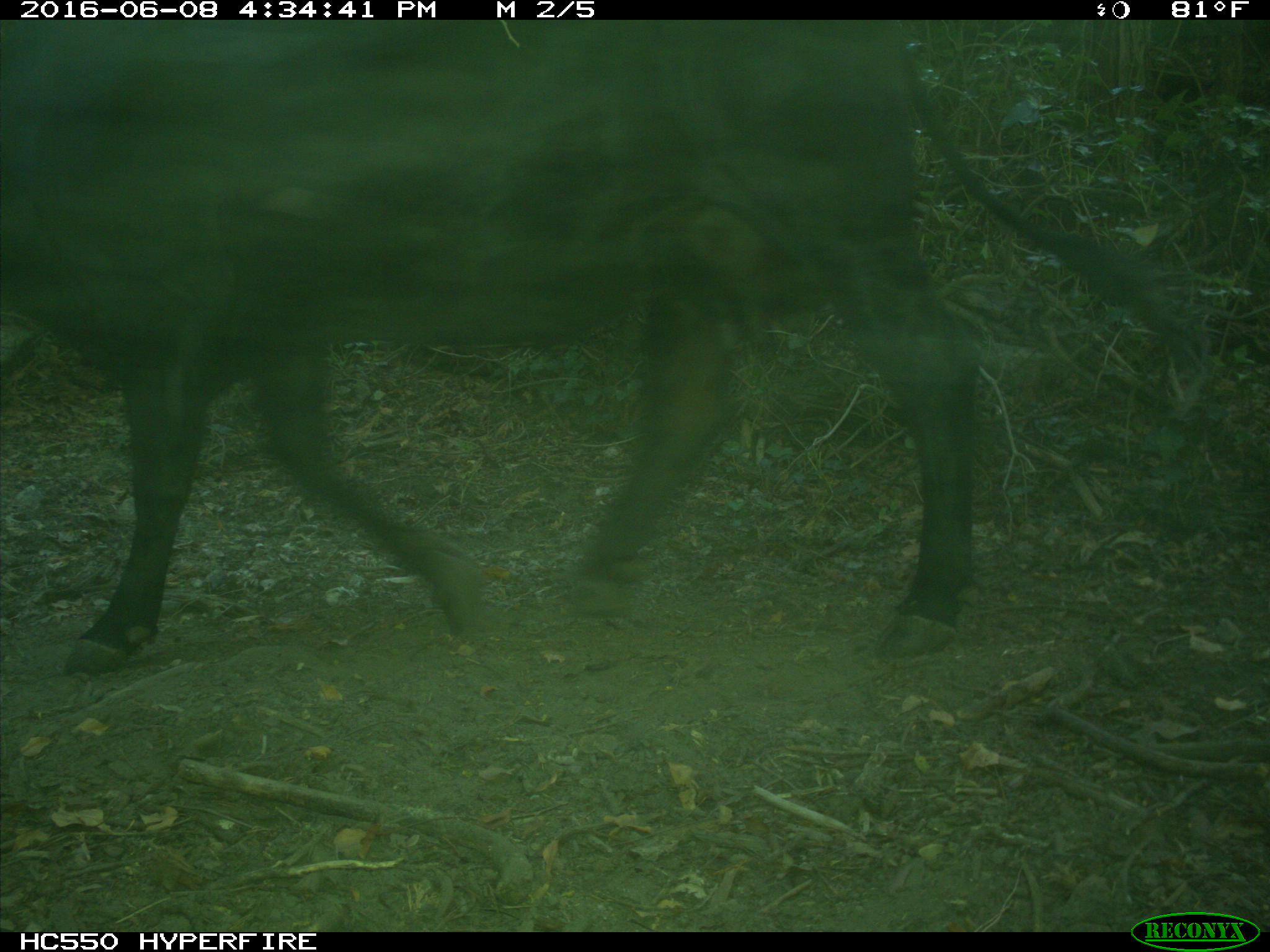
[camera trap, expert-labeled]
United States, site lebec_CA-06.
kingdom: Animalia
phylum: Chordata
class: Mammalia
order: Artiodactyla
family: Bovidae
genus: Bos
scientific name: Bos taurus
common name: domestic cow